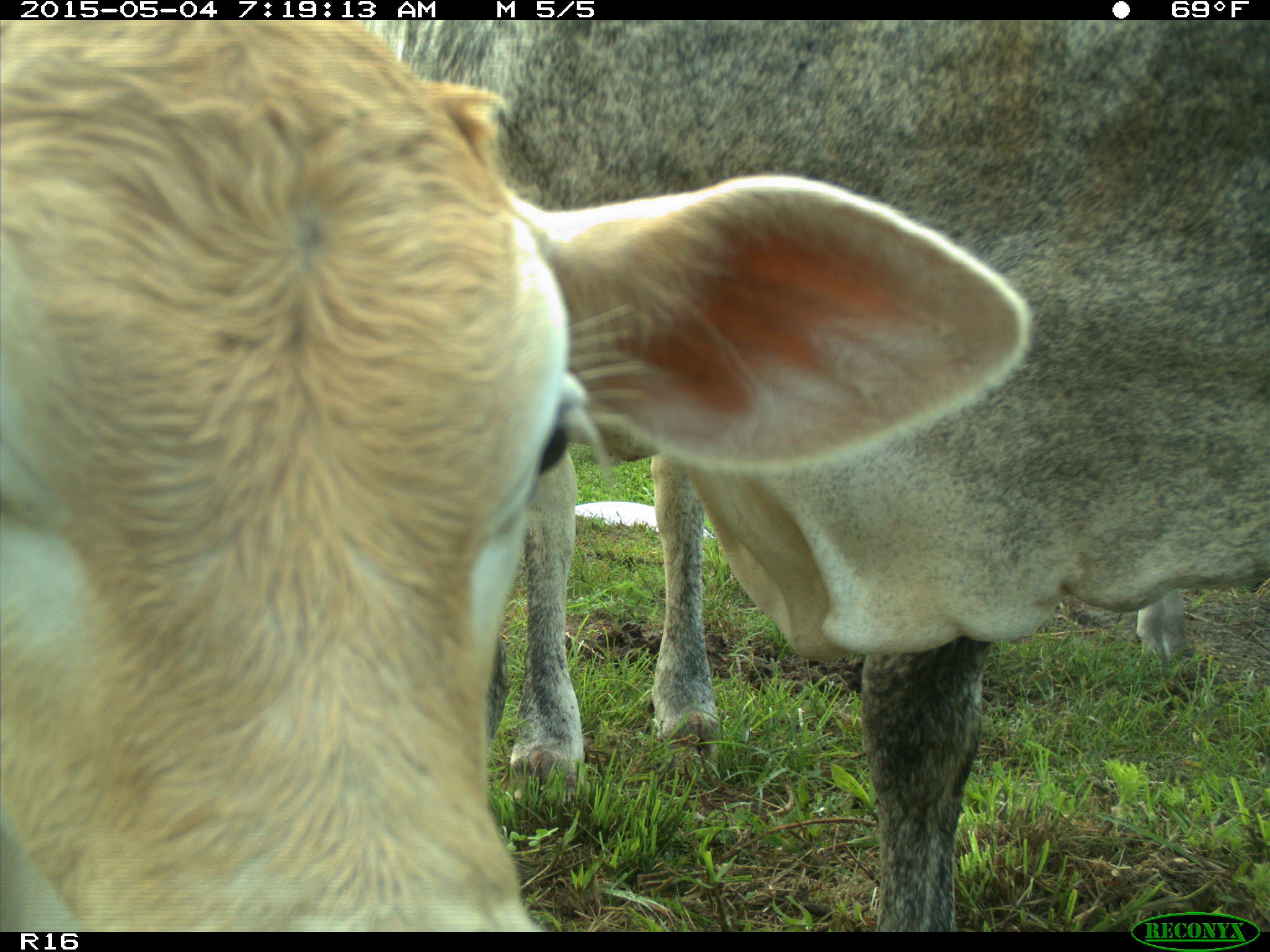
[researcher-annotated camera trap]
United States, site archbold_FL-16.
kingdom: Animalia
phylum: Chordata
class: Mammalia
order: Artiodactyla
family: Bovidae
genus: Bos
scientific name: Bos taurus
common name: domestic cow